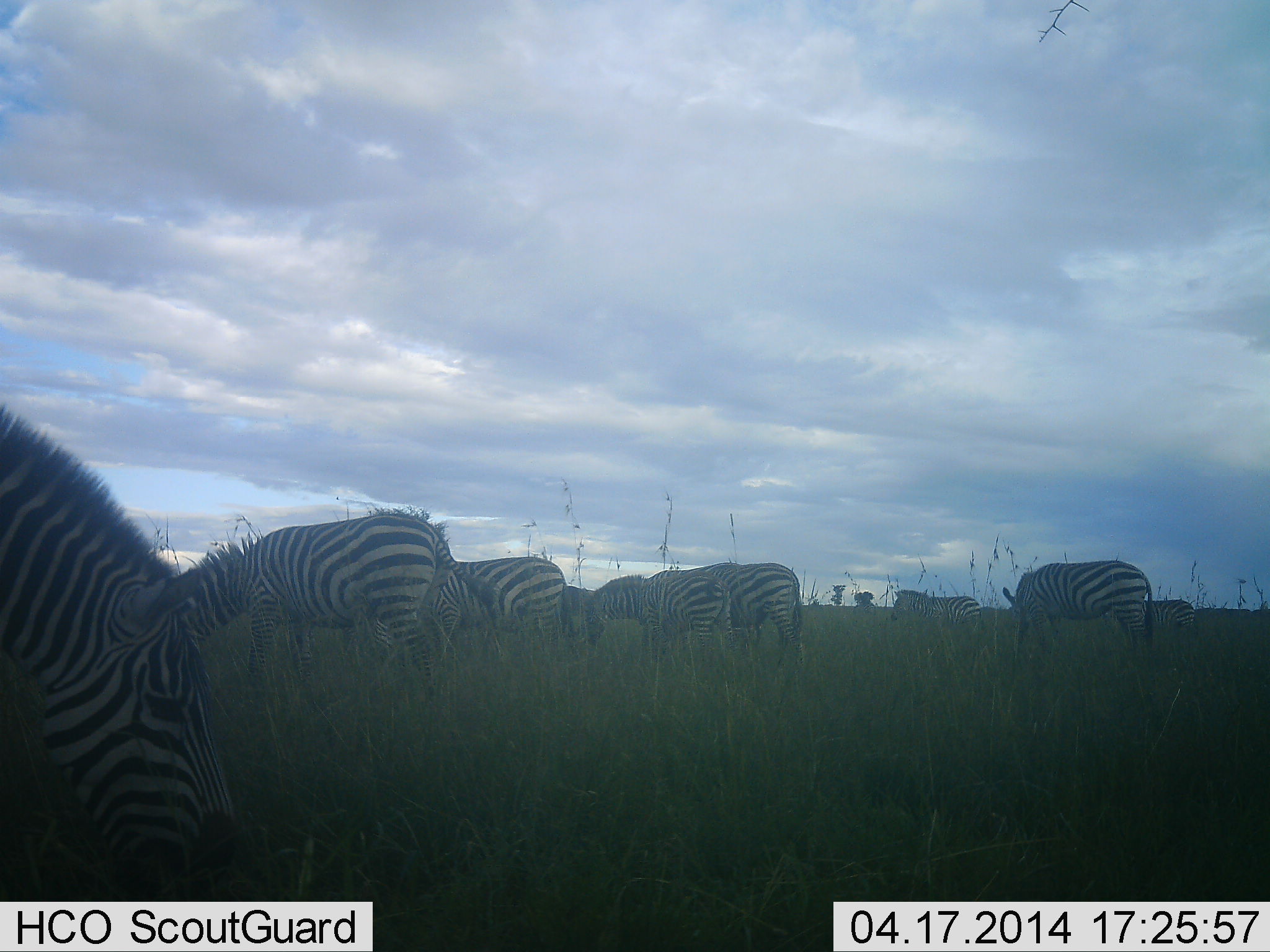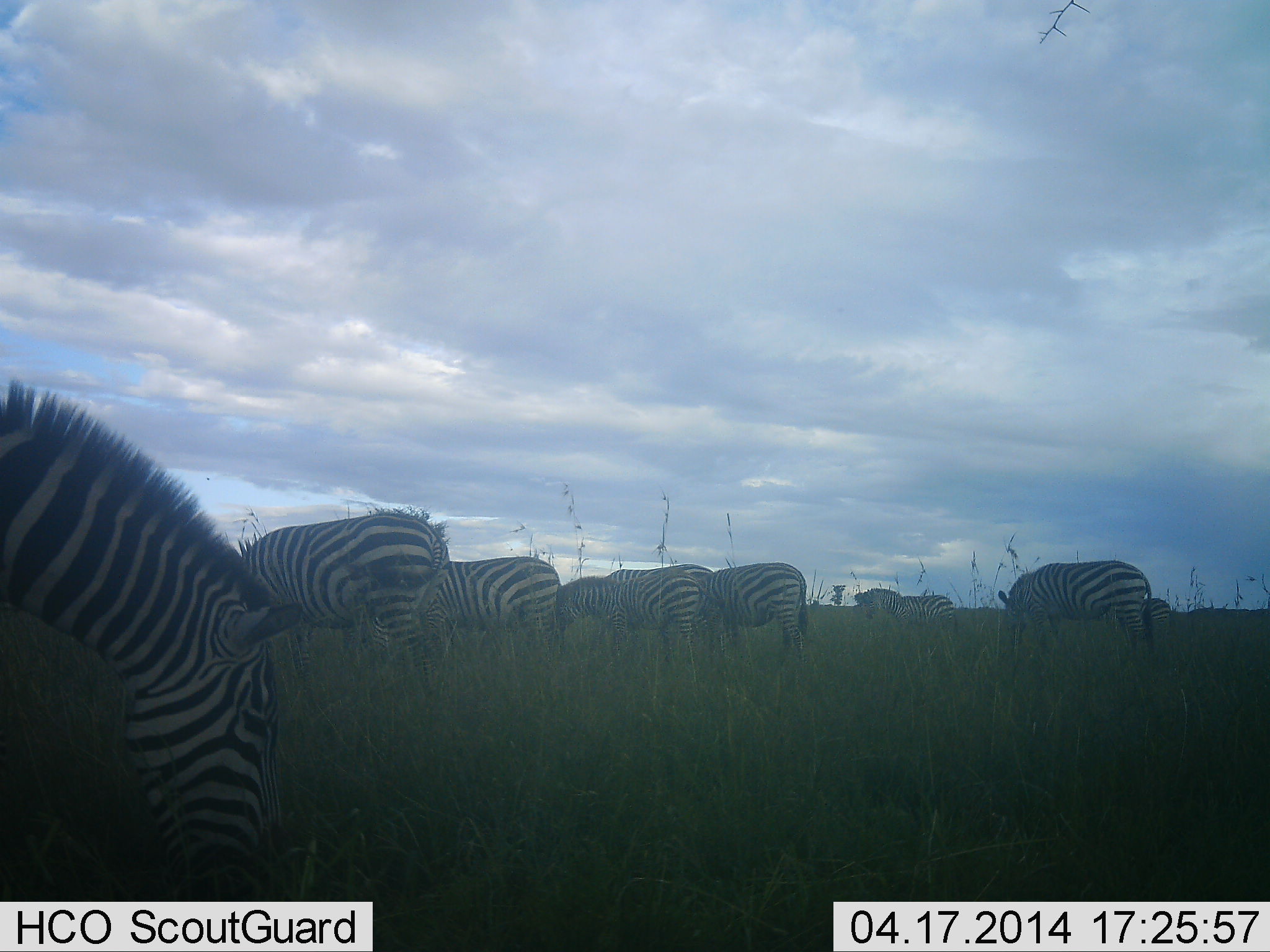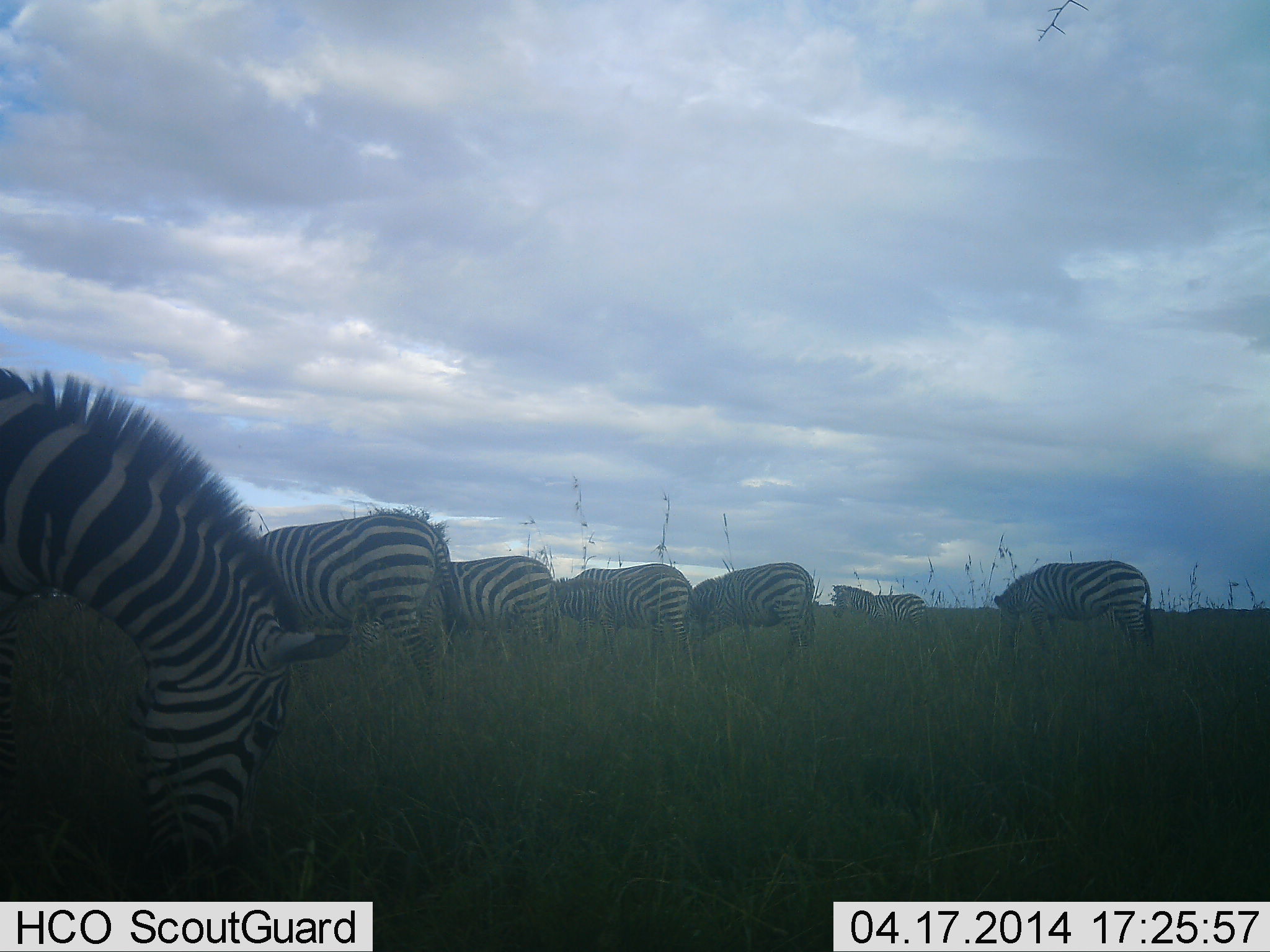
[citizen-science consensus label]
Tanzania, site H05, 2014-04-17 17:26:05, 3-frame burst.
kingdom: Animalia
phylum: Chordata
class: Mammalia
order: Perissodactyla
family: Equidae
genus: Equus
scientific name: Equus quagga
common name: plains zebra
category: zebra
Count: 9.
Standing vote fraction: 20%.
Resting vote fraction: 0%.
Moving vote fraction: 0%.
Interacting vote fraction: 0%.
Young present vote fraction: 0%.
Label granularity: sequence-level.